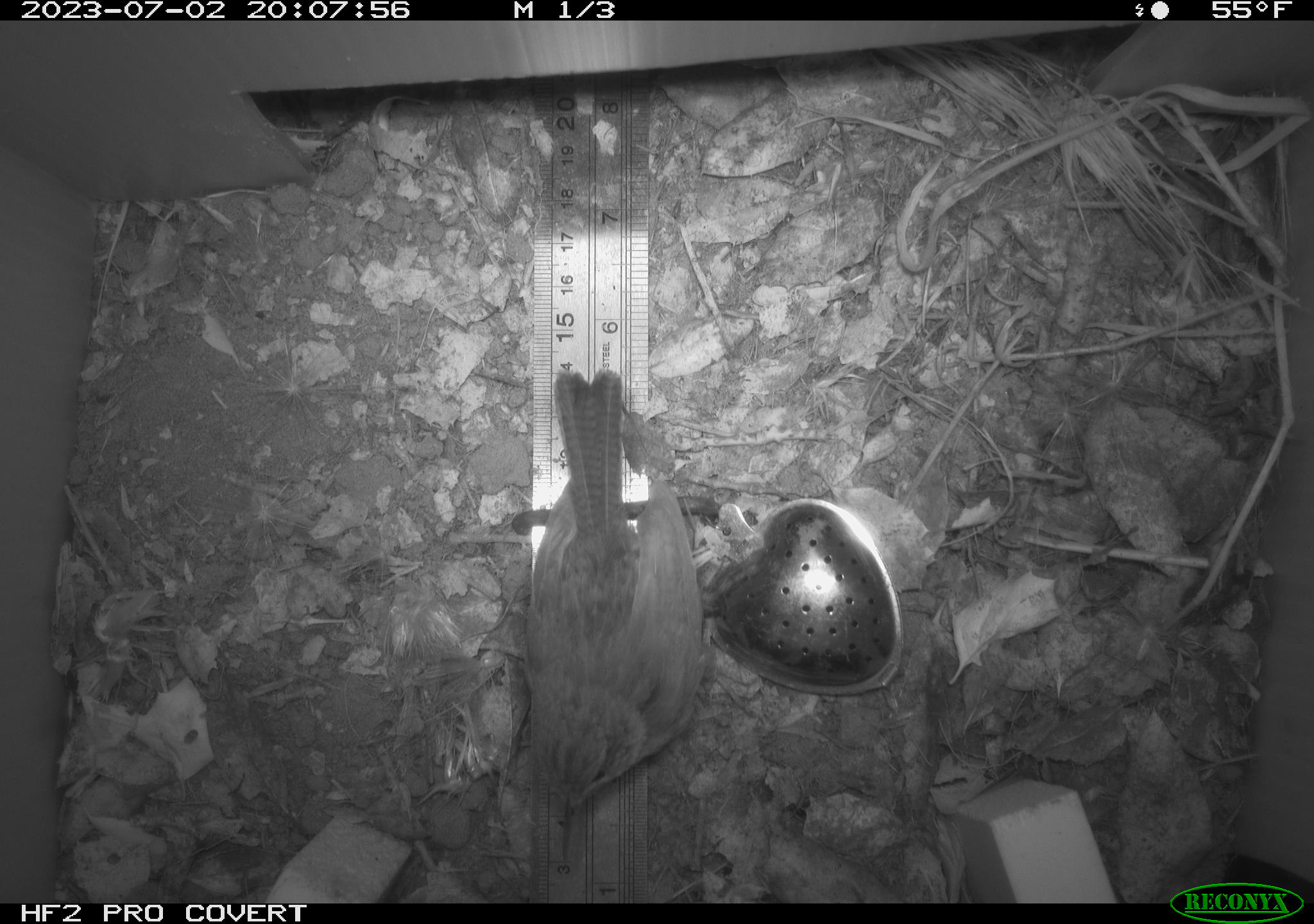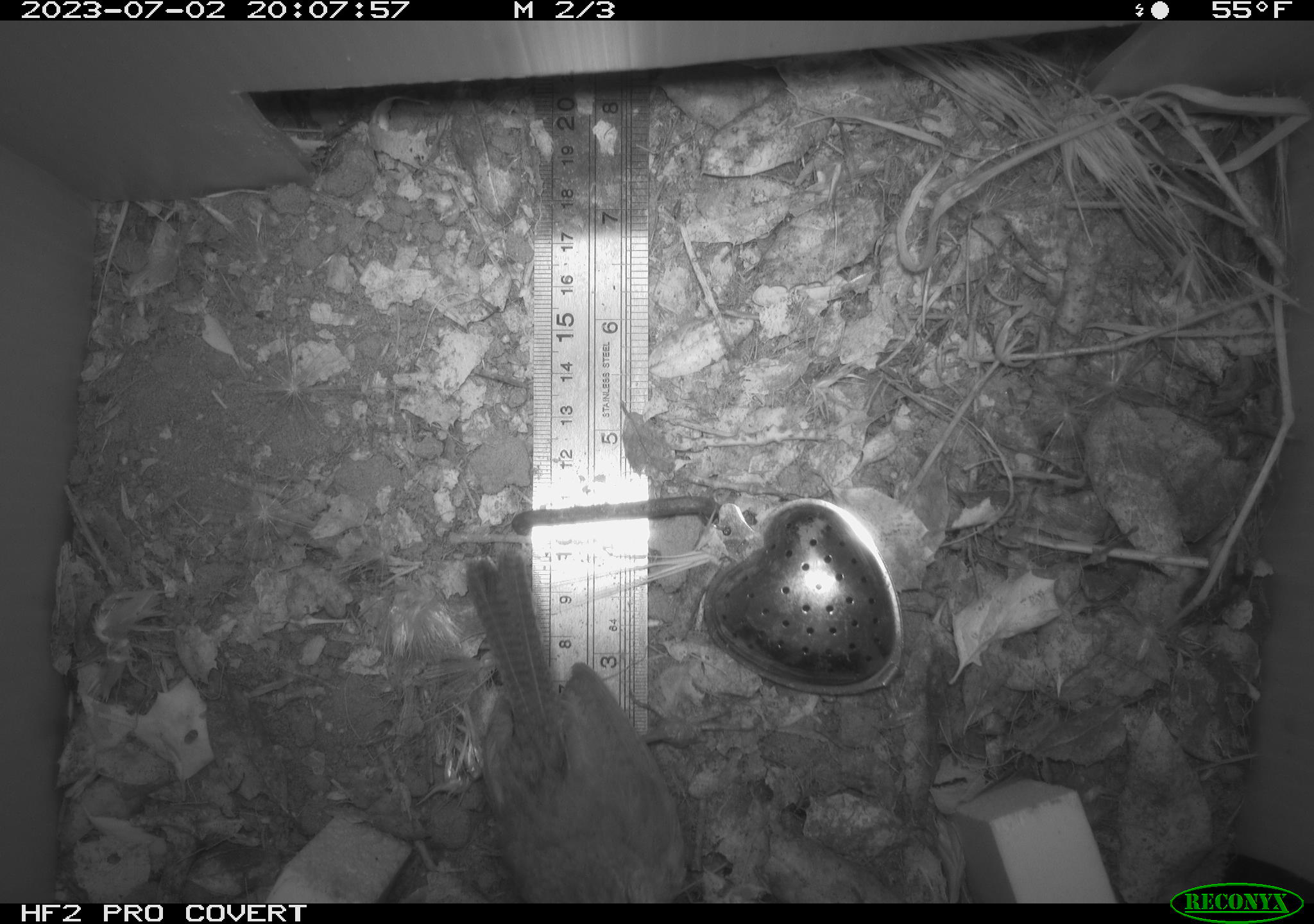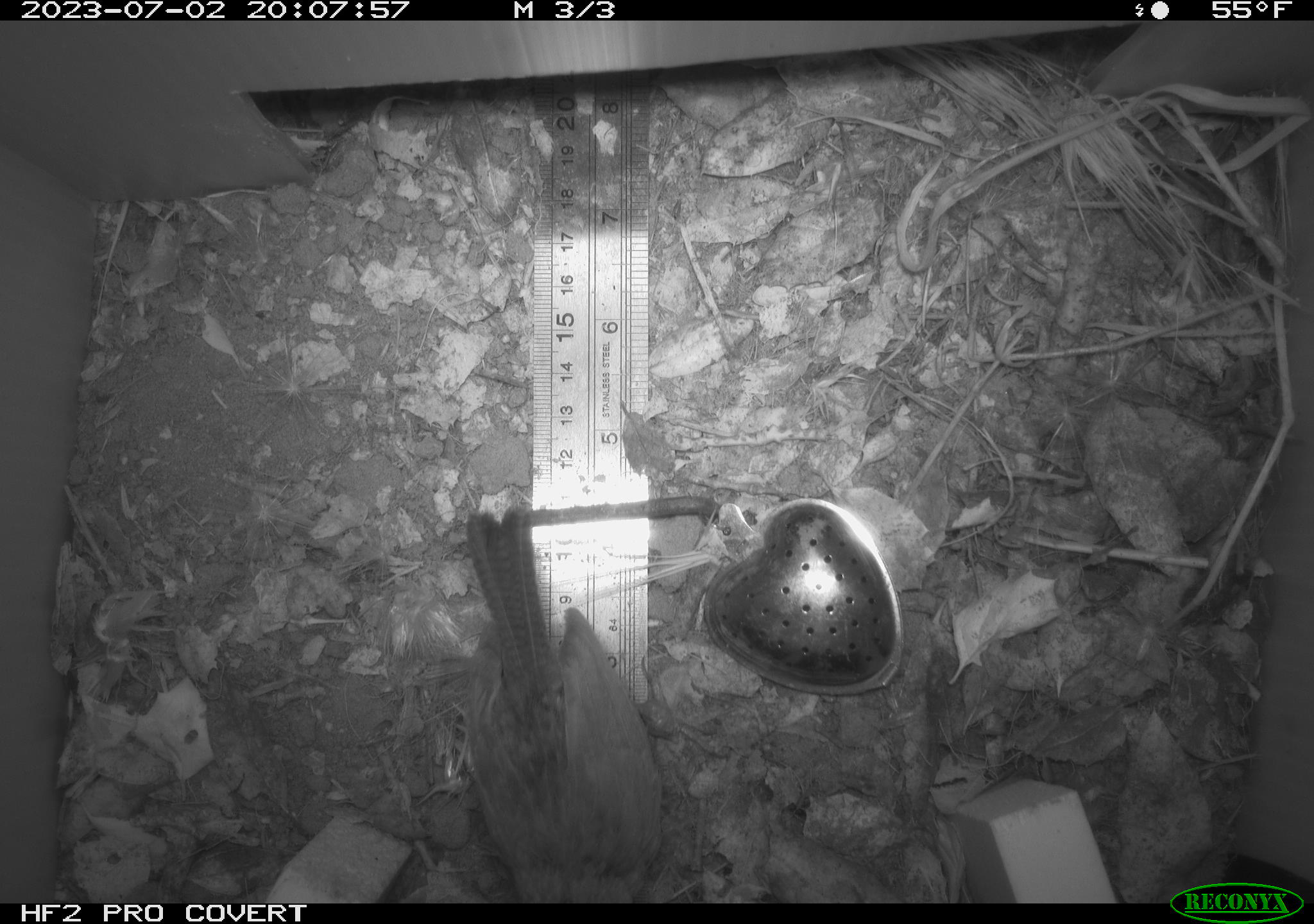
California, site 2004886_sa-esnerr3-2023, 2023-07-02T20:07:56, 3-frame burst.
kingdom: Animalia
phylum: Chordata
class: Aves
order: Passeriformes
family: Troglodytidae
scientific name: Troglodytidae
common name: wren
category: troglodytidae family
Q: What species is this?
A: Troglodytidae family (wren) (Troglodytidae).